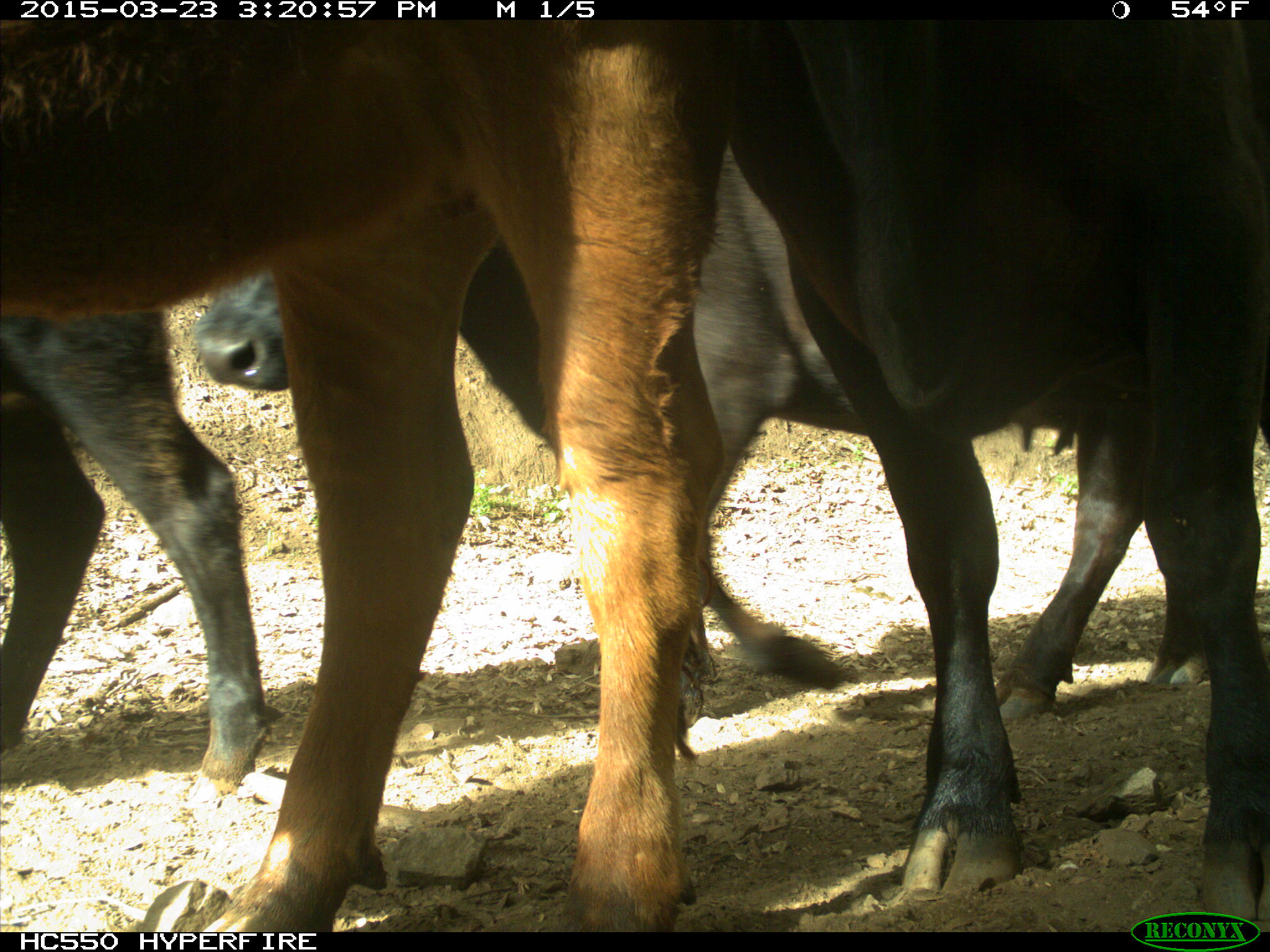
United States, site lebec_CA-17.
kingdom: Animalia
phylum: Chordata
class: Mammalia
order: Artiodactyla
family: Bovidae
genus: Bos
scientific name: Bos taurus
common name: domestic cow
Bos taurus (domestic cow).